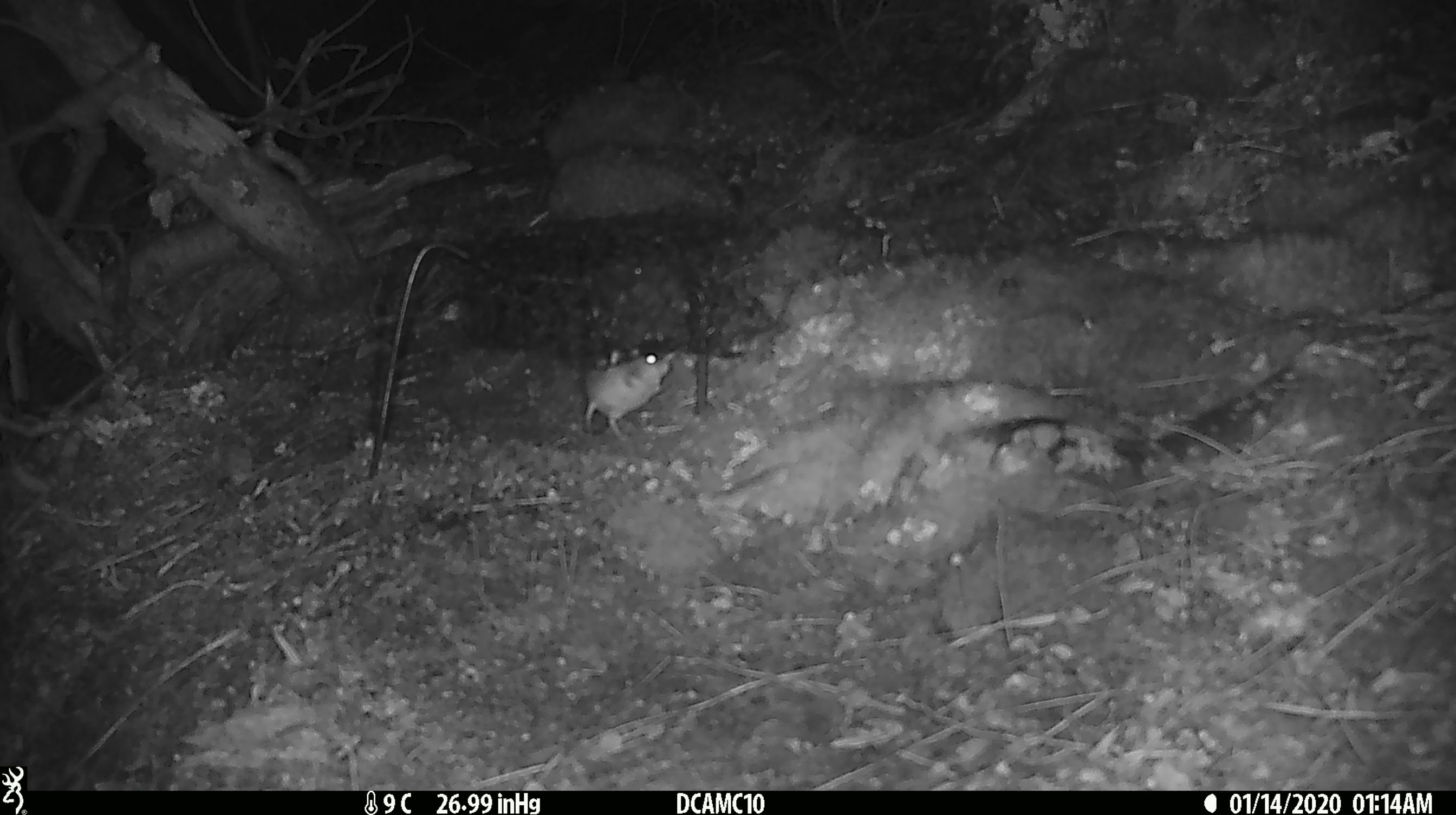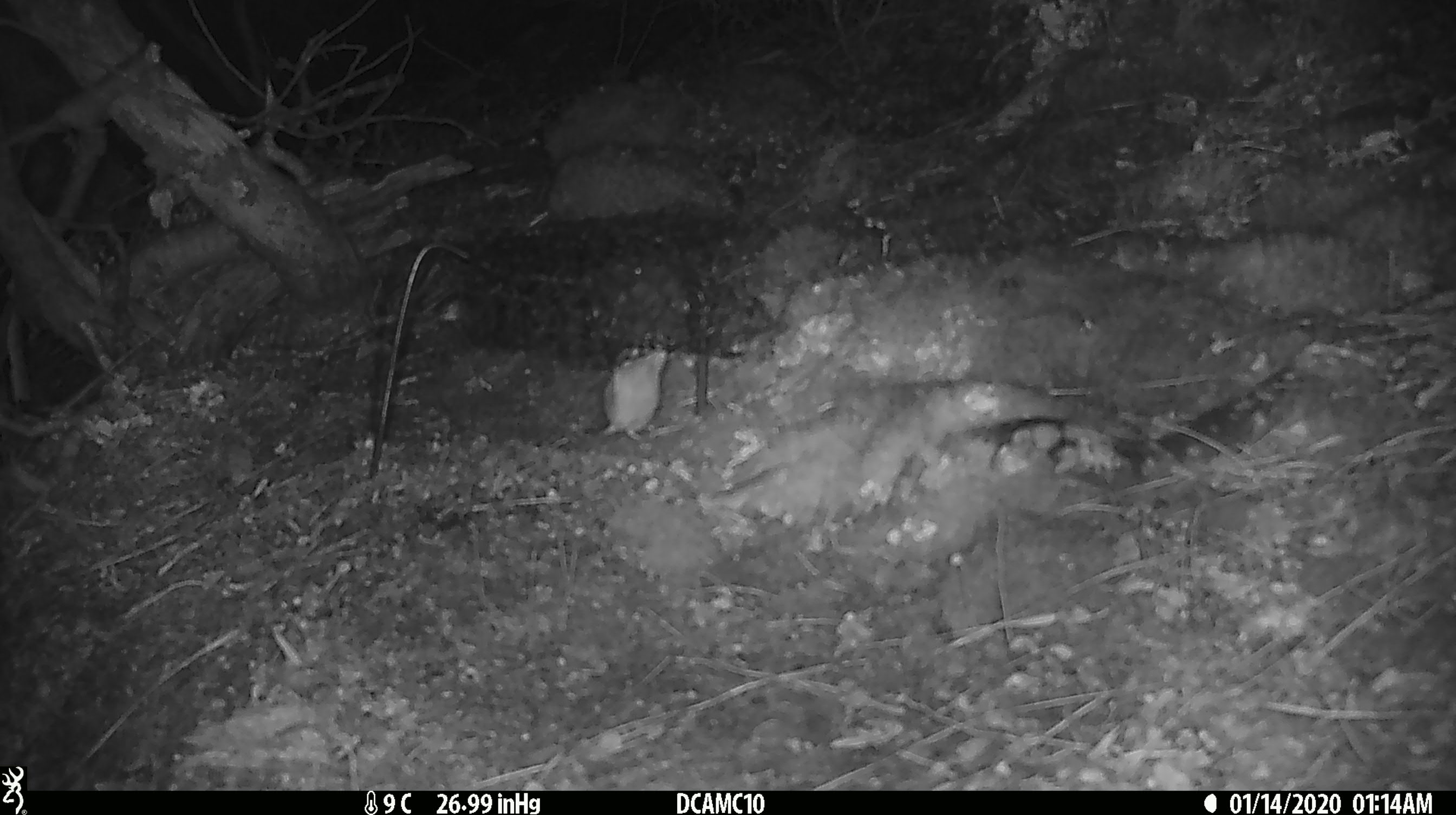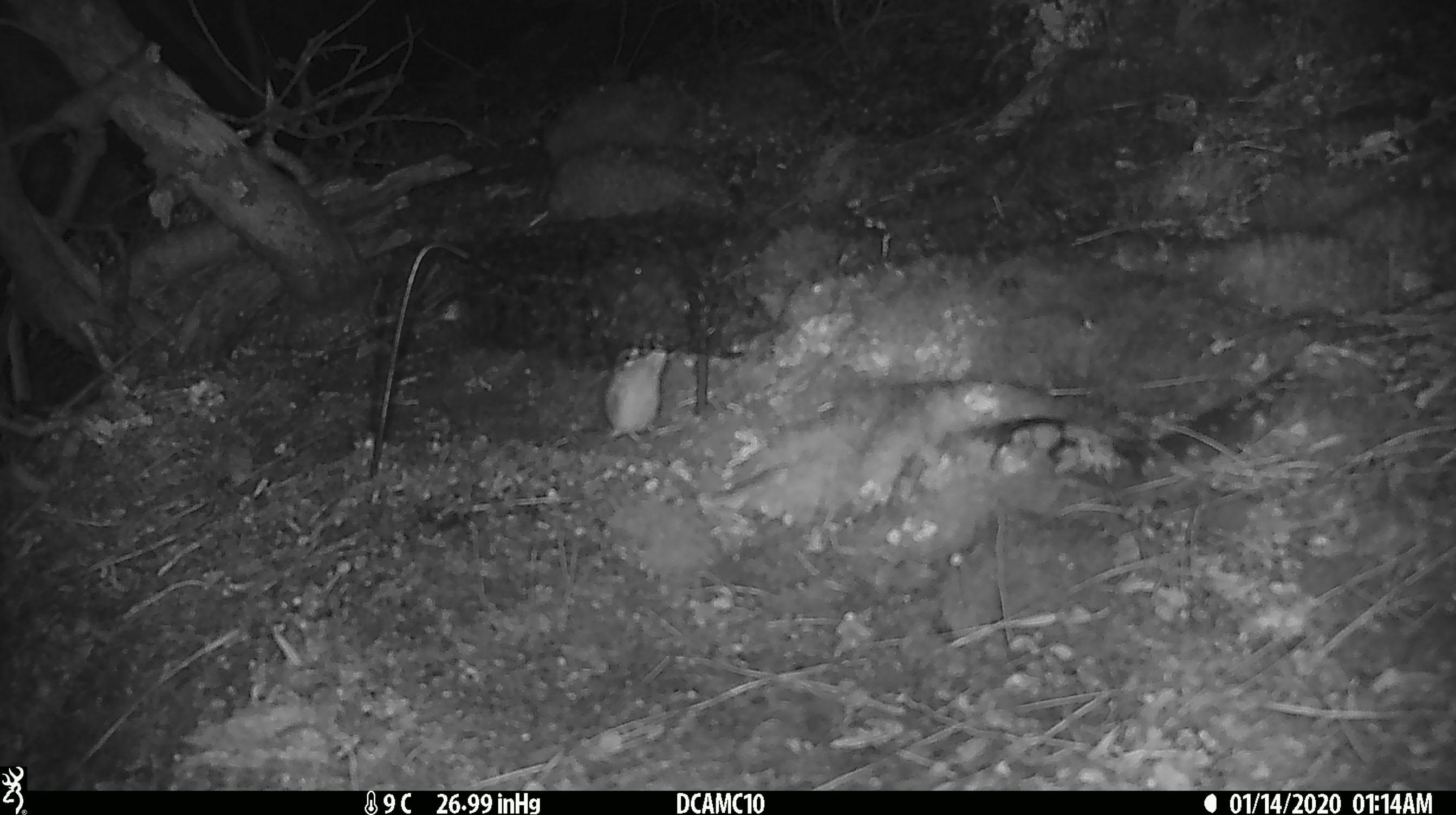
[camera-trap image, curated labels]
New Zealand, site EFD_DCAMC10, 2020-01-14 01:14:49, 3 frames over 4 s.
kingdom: Animalia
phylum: Chordata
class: Mammalia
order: Rodentia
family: Muridae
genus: Mus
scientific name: Mus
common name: mouse